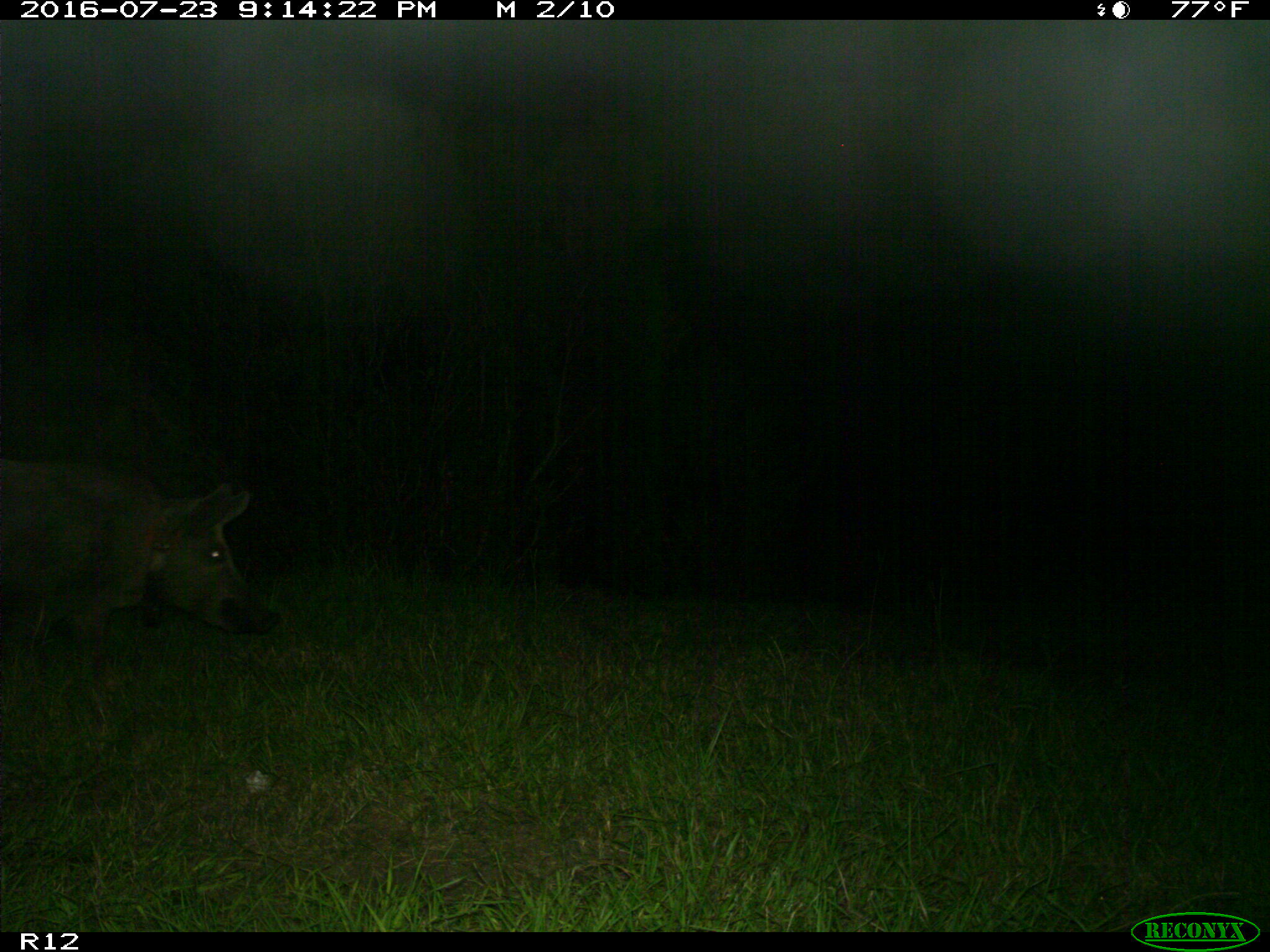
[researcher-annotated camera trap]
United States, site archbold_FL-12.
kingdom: Animalia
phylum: Chordata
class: Mammalia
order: Artiodactyla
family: Suidae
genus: Sus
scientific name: Sus scrofa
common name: wild boar